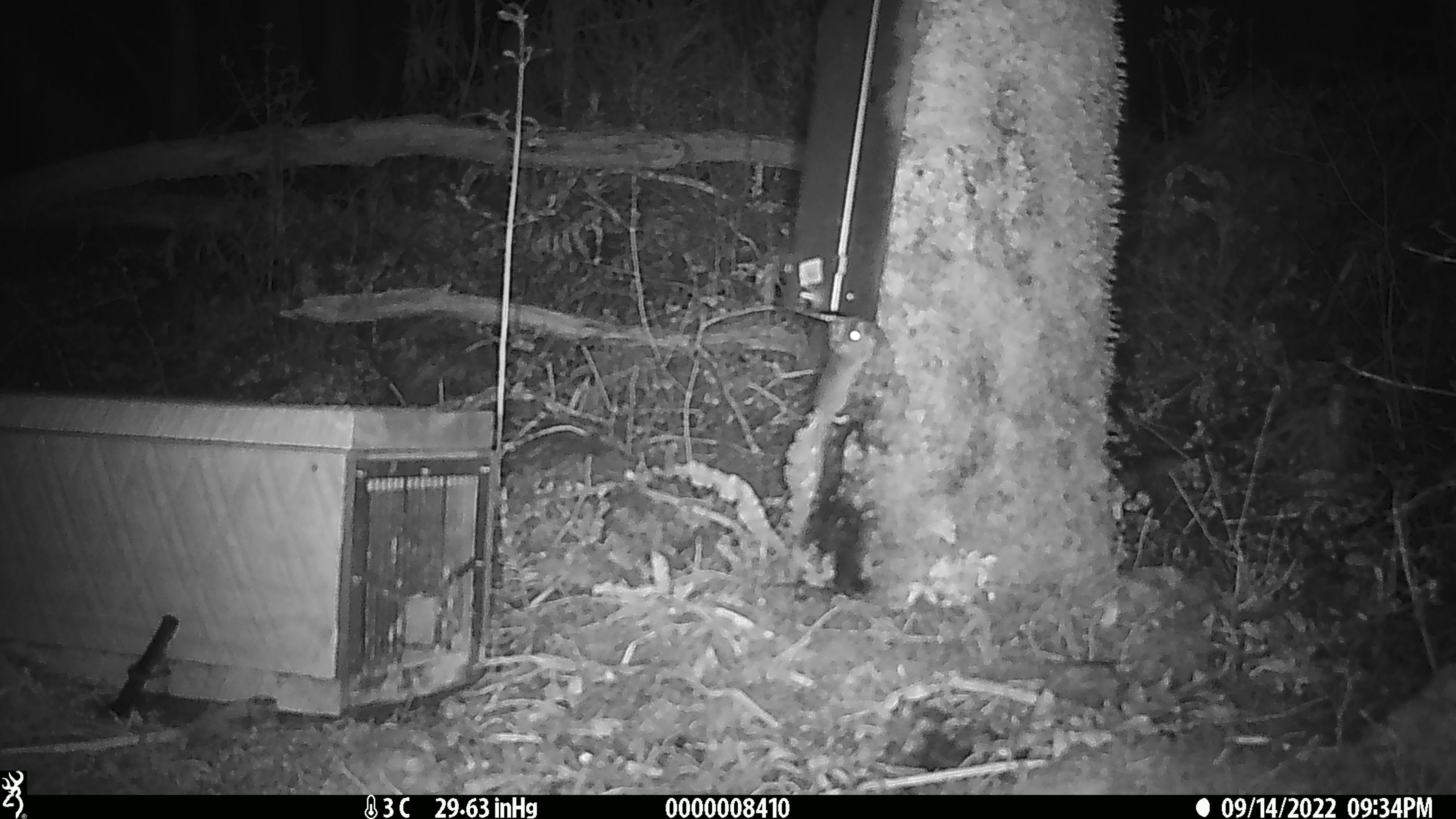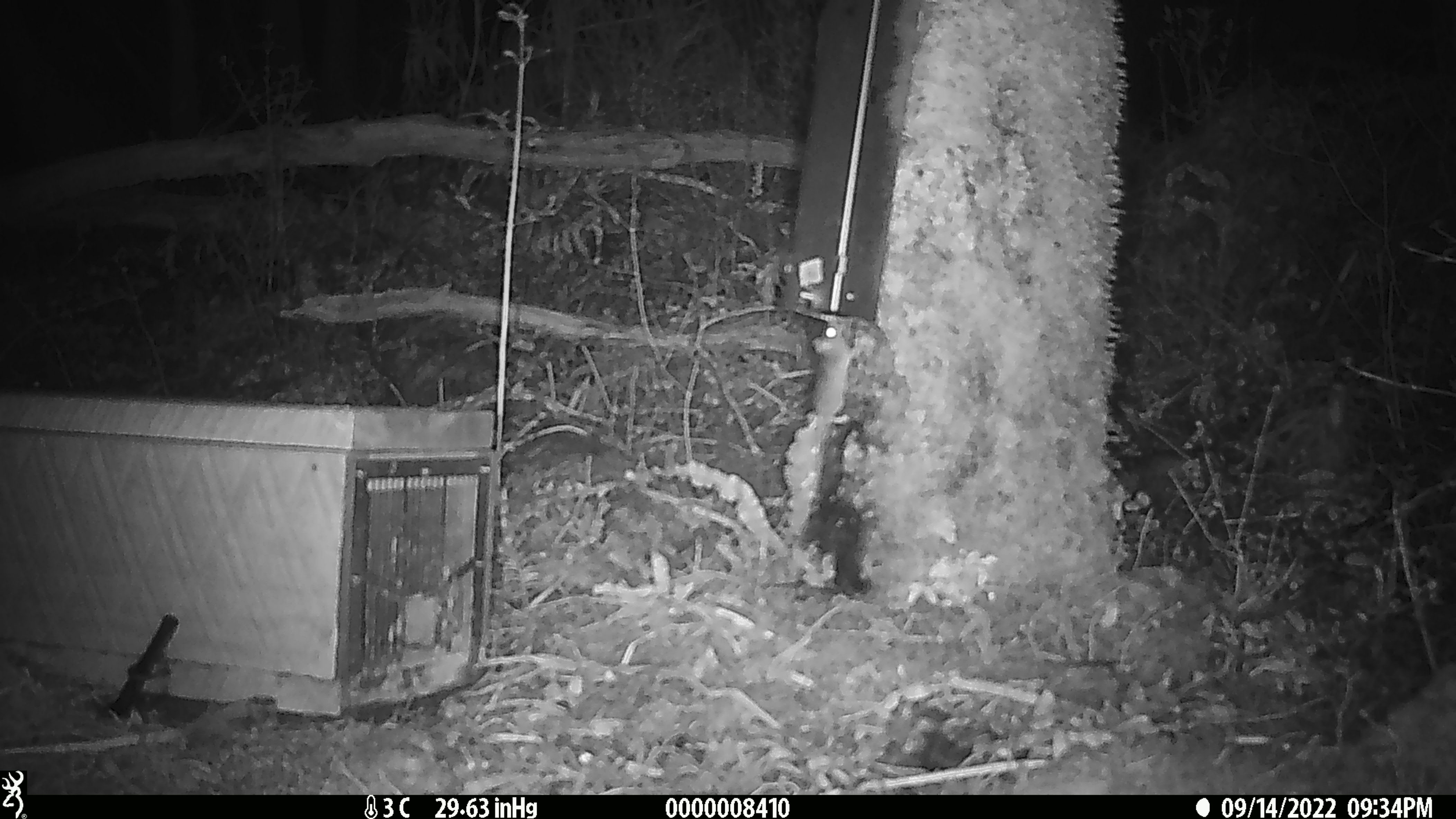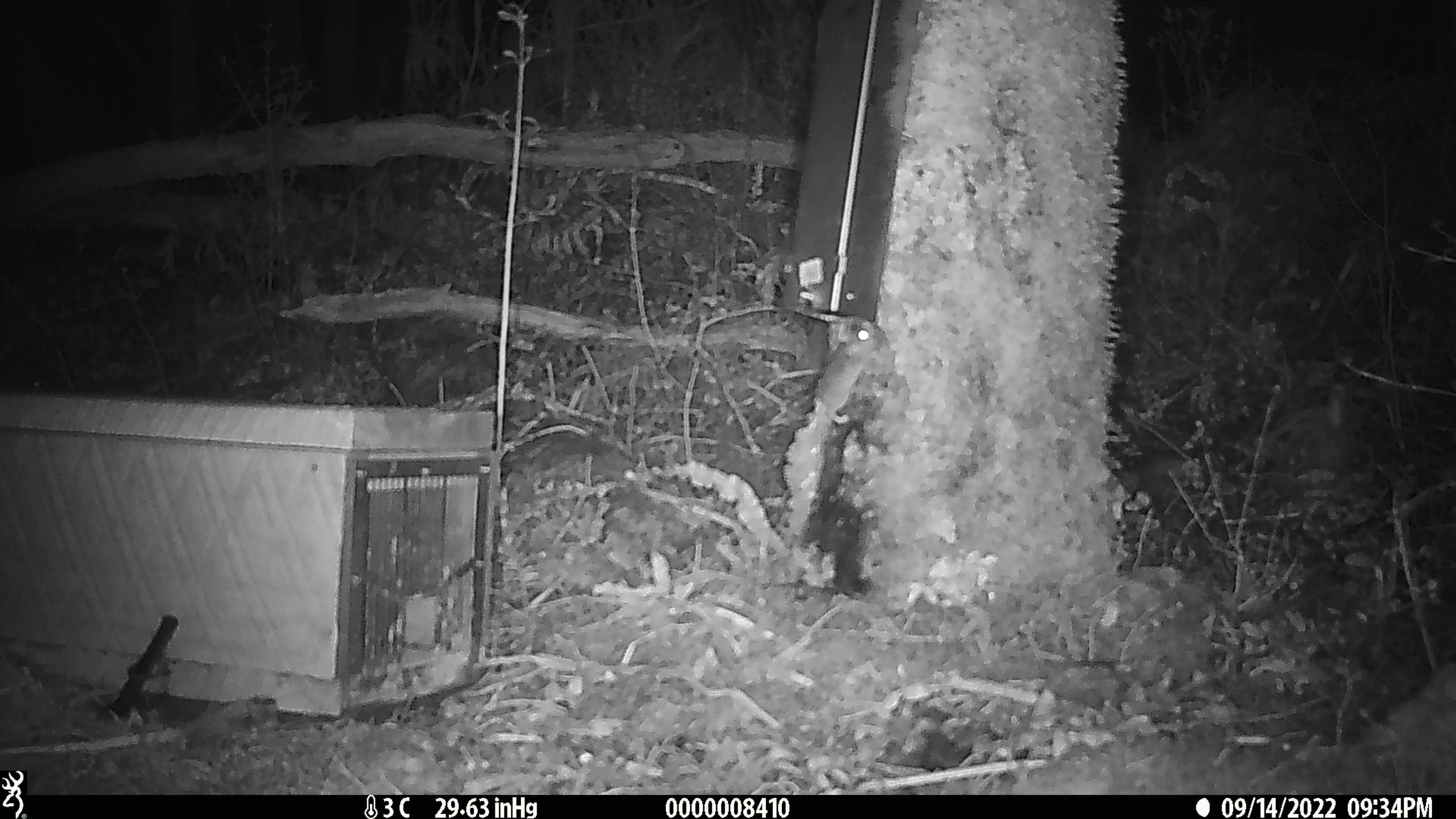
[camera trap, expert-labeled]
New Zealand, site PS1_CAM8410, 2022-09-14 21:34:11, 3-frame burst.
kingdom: Animalia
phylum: Chordata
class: Mammalia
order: Rodentia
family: Muridae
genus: Mus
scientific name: Mus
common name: mouse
Mouse (Mus).